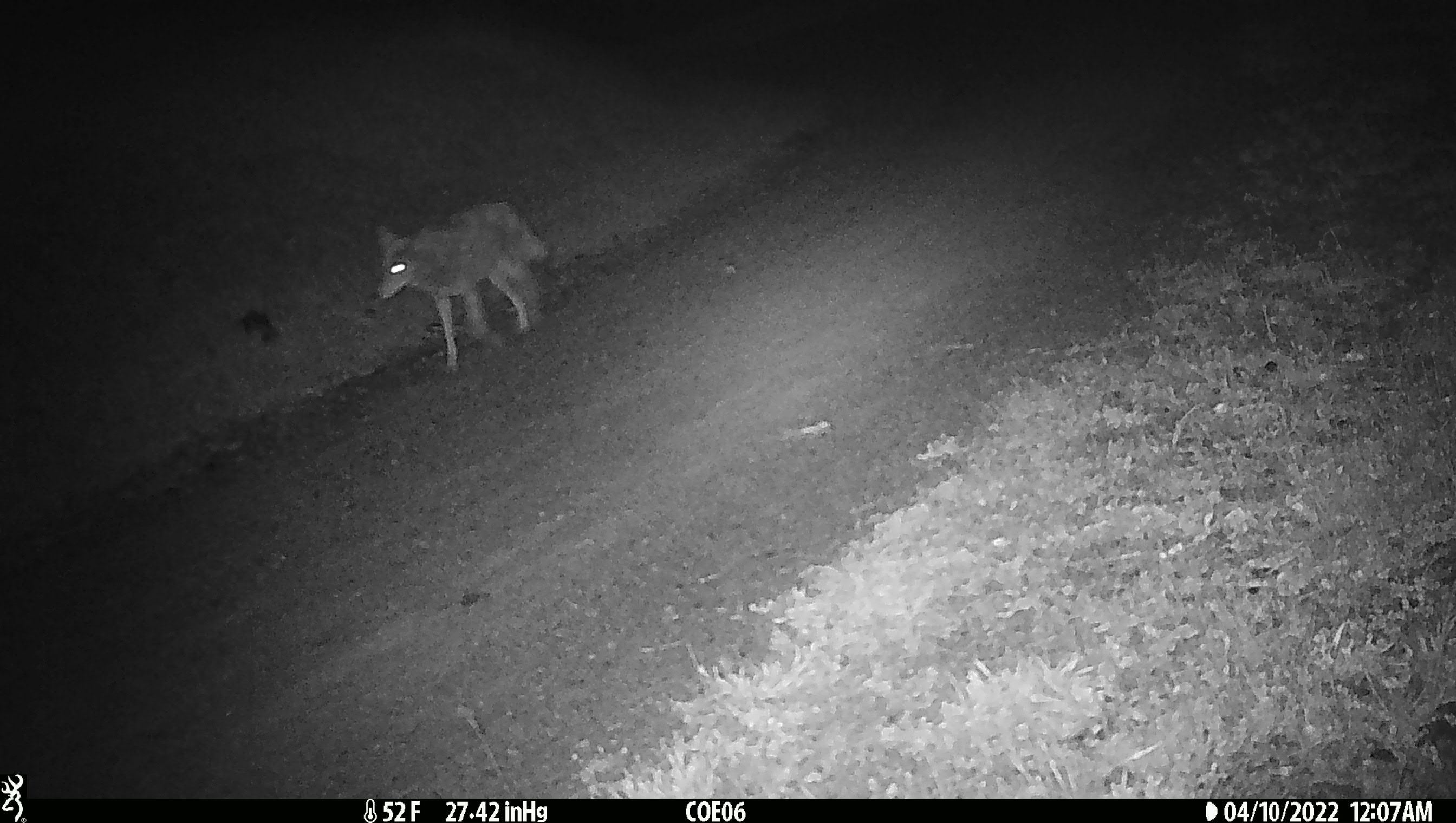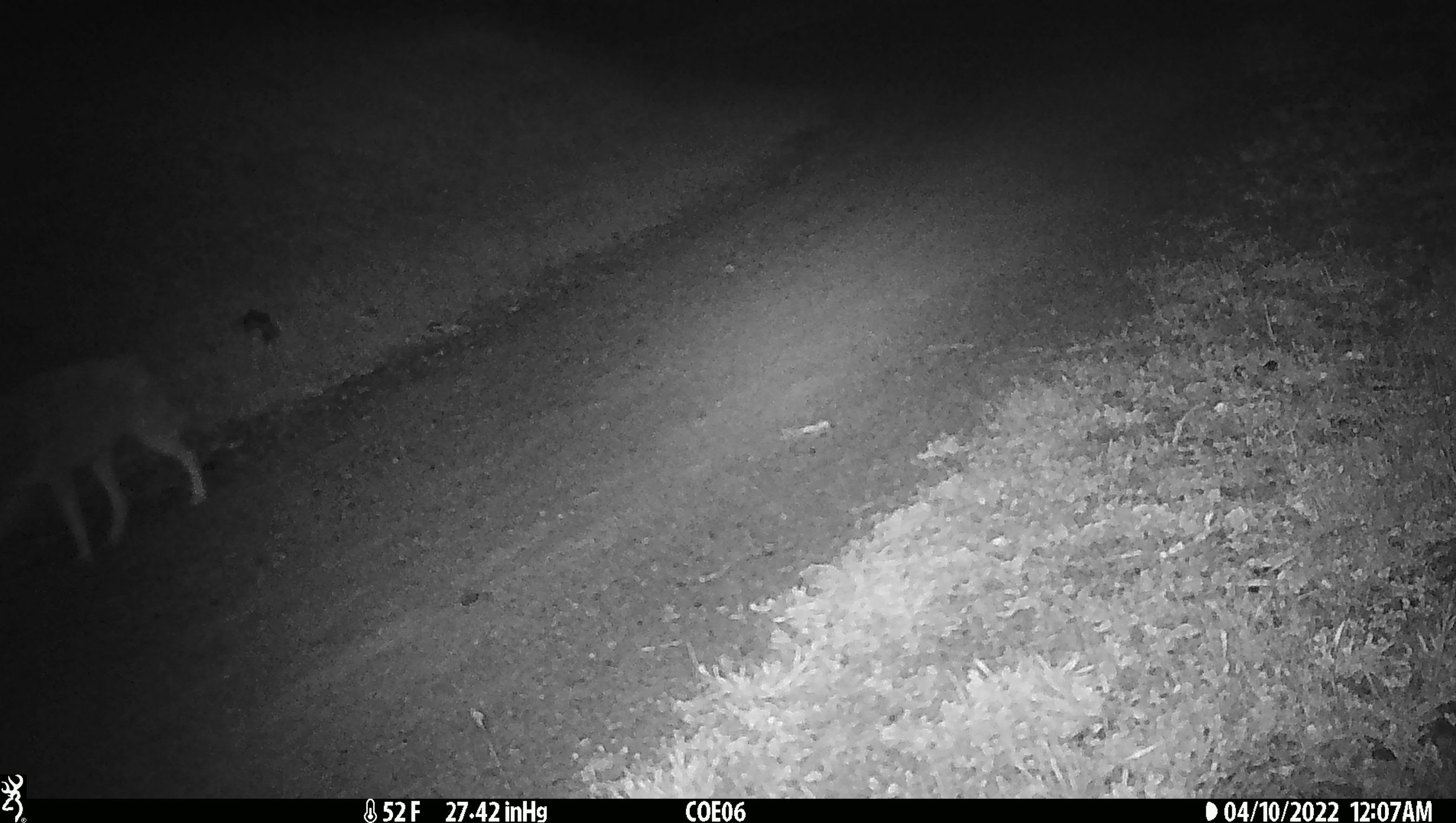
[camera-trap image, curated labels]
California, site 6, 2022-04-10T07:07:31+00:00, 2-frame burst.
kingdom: Animalia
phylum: Chordata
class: Mammalia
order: Carnivora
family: Canidae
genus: Canis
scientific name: Canis latrans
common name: coyote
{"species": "coyote (Canis latrans)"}